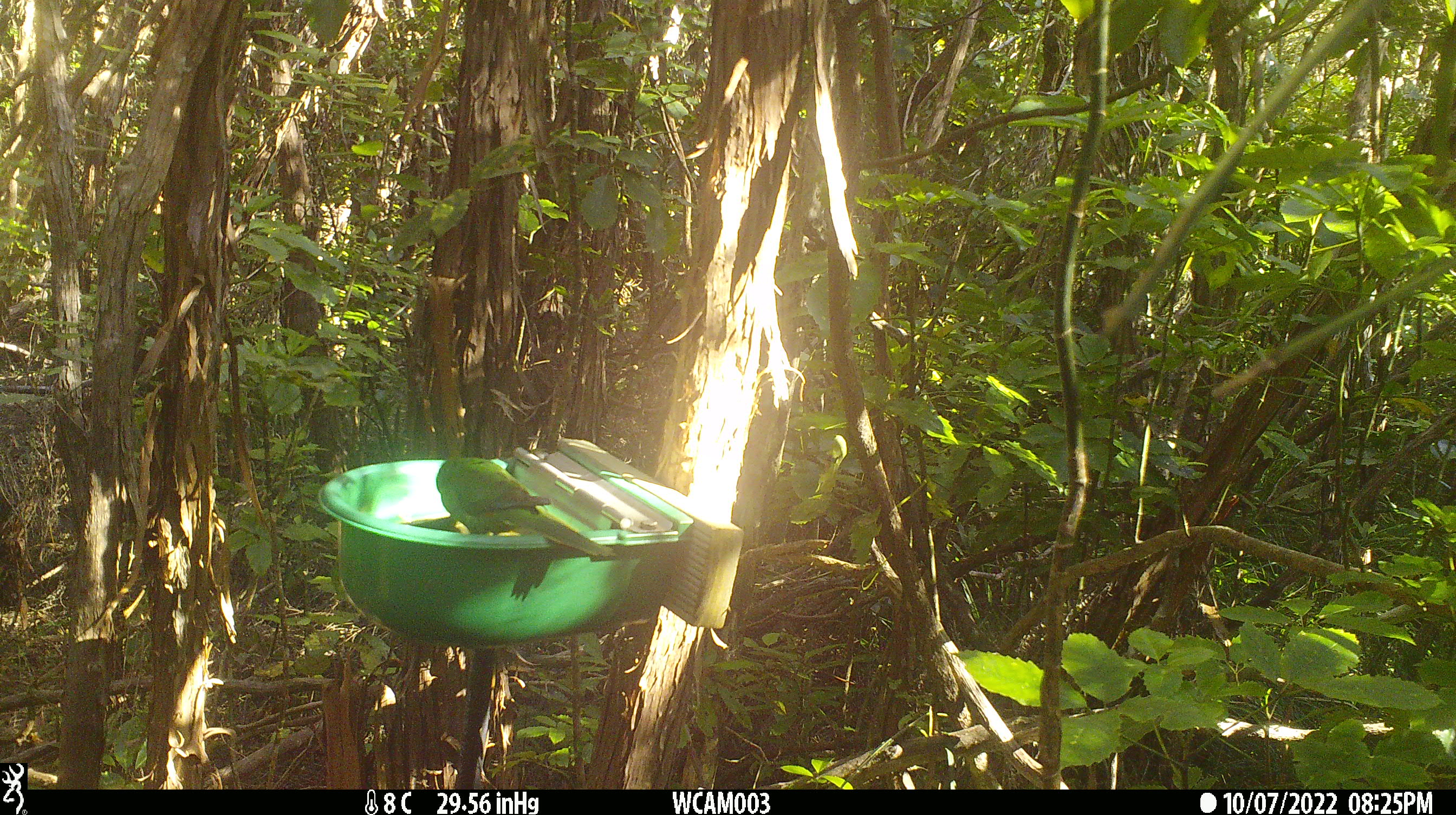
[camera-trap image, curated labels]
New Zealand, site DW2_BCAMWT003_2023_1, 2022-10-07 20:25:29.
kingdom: Animalia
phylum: Chordata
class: Aves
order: Psittaciformes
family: Psittaculidae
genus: Cyanoramphus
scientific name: Cyanoramphus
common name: parakeet